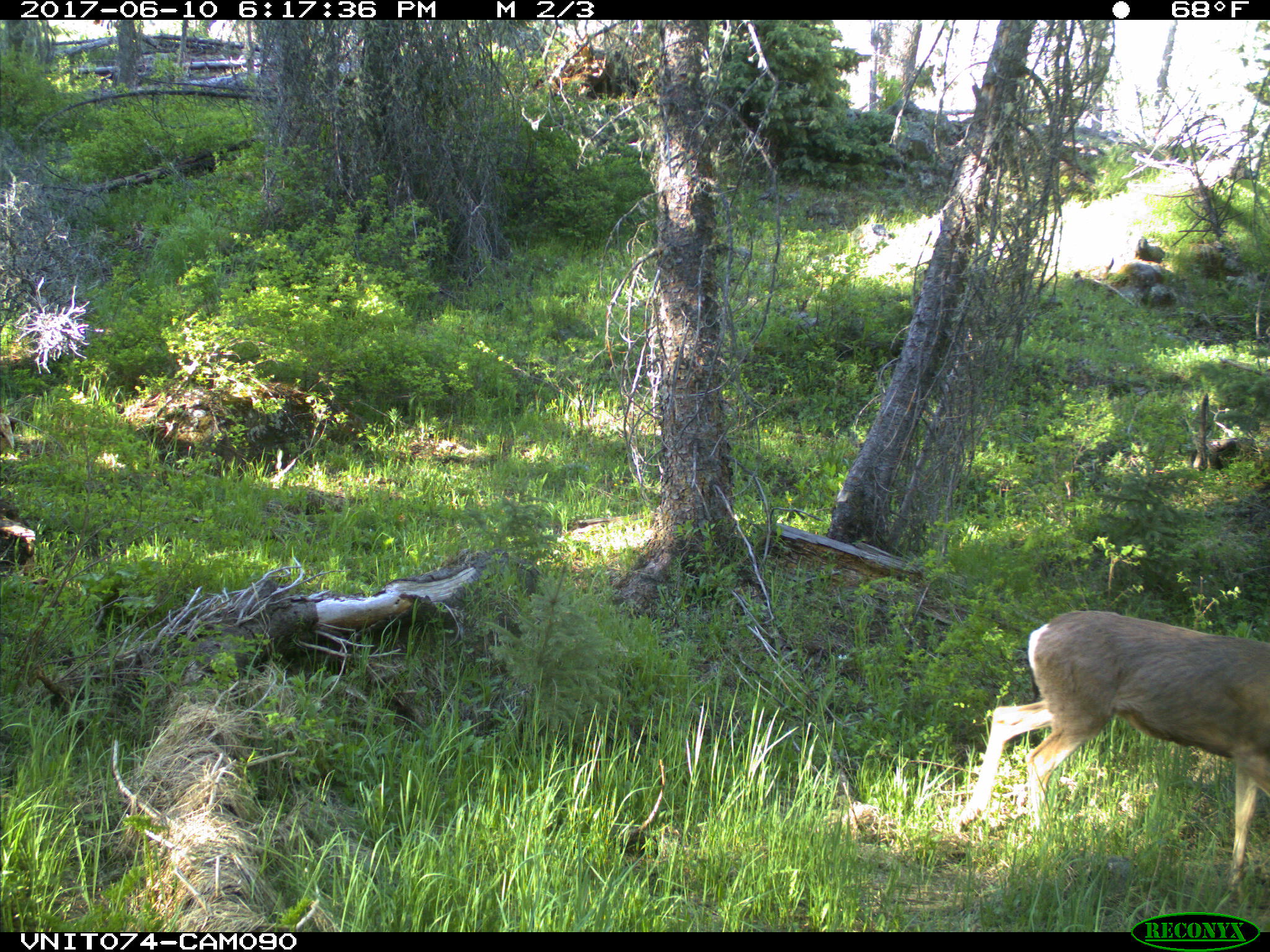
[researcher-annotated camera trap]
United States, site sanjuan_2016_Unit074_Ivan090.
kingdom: Animalia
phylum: Chordata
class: Mammalia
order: Artiodactyla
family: Cervidae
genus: Odocoileus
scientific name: Odocoileus hemionus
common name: mule deer